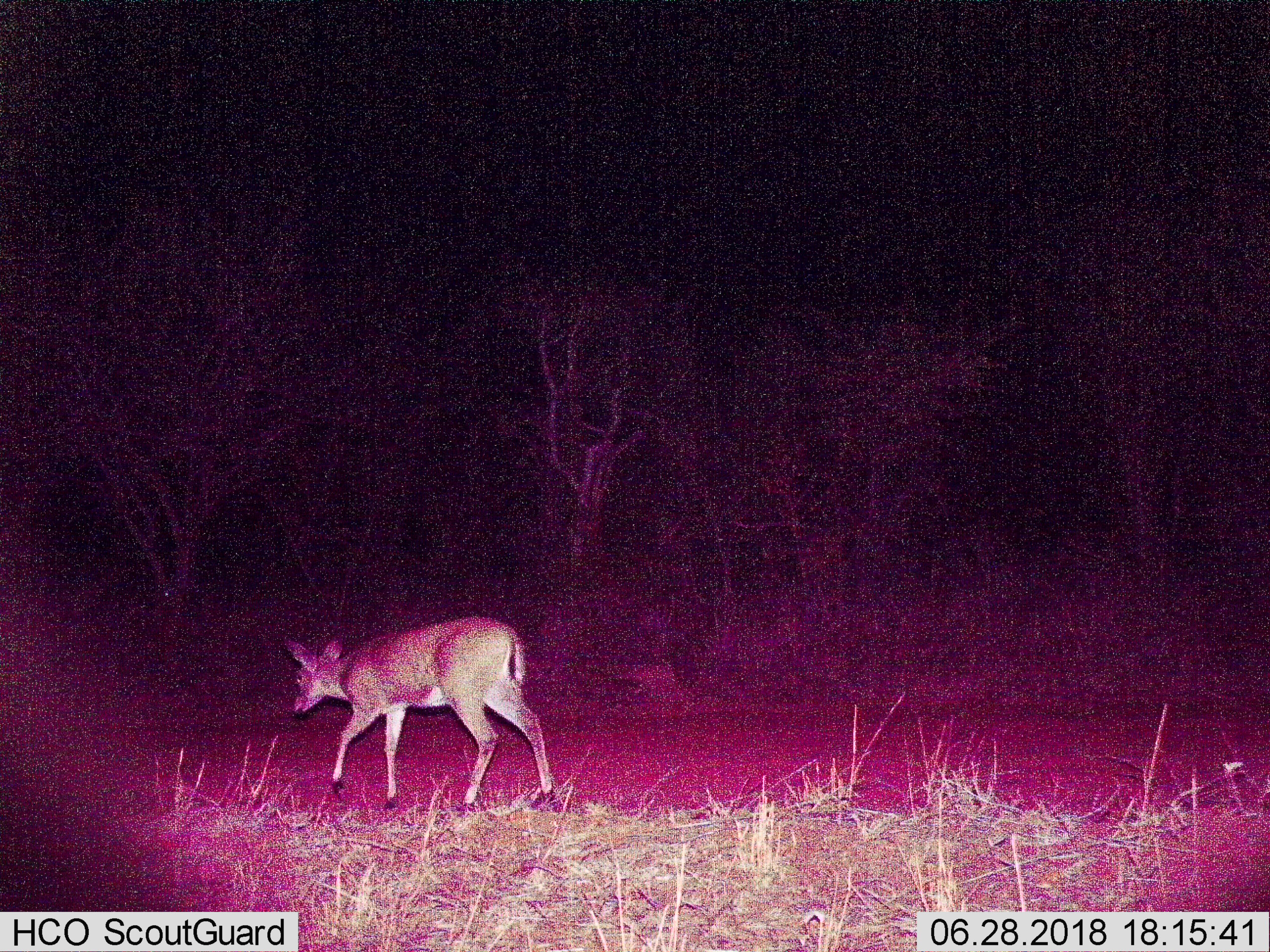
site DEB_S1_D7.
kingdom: Animalia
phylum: Chordata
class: Mammalia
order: Artiodactyla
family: Bovidae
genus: Sylvicapra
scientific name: Sylvicapra grimmia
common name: common duiker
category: duikercommongrey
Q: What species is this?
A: Duikercommongrey (common duiker) (Sylvicapra grimmia).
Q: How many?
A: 1.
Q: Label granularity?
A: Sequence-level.